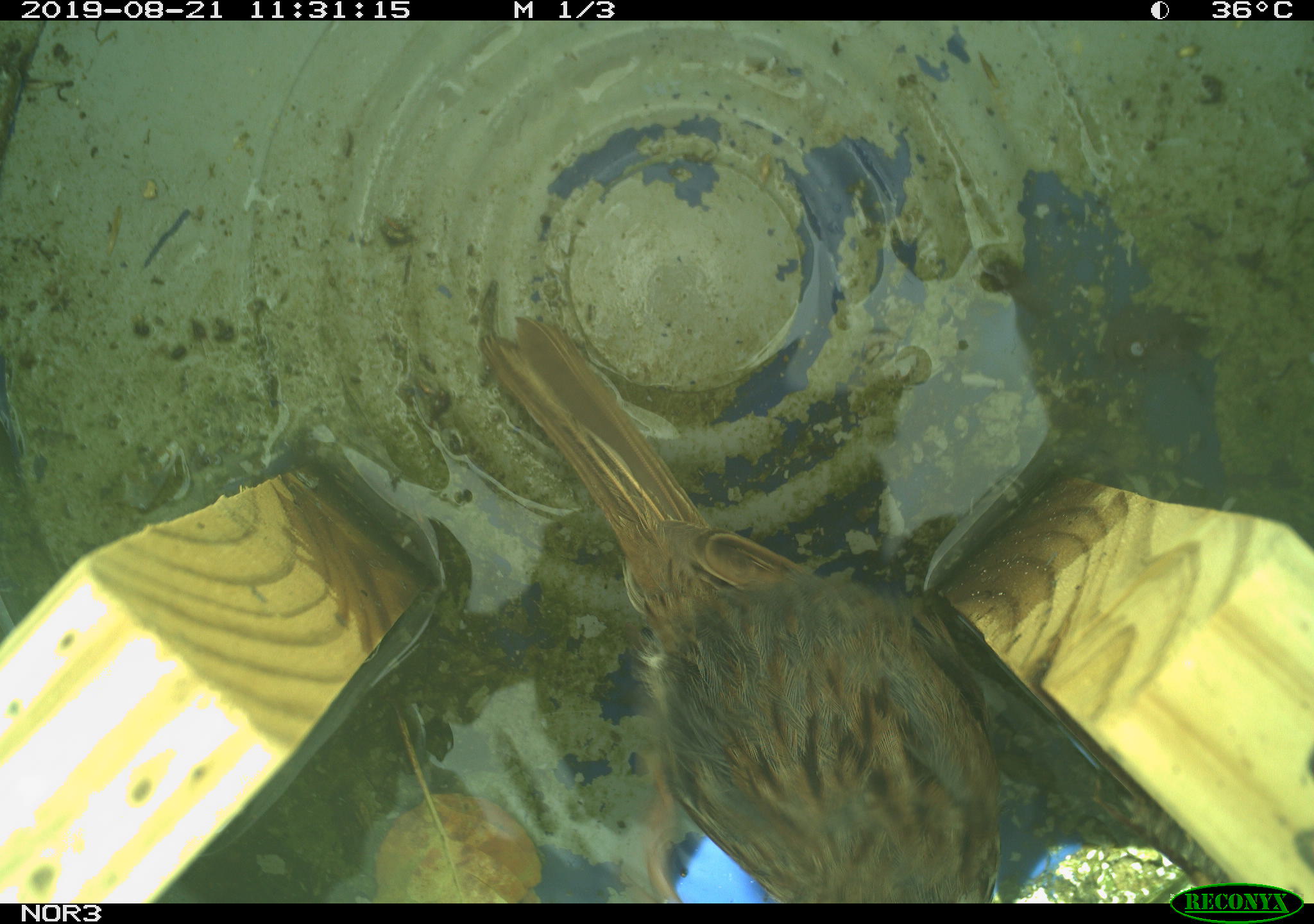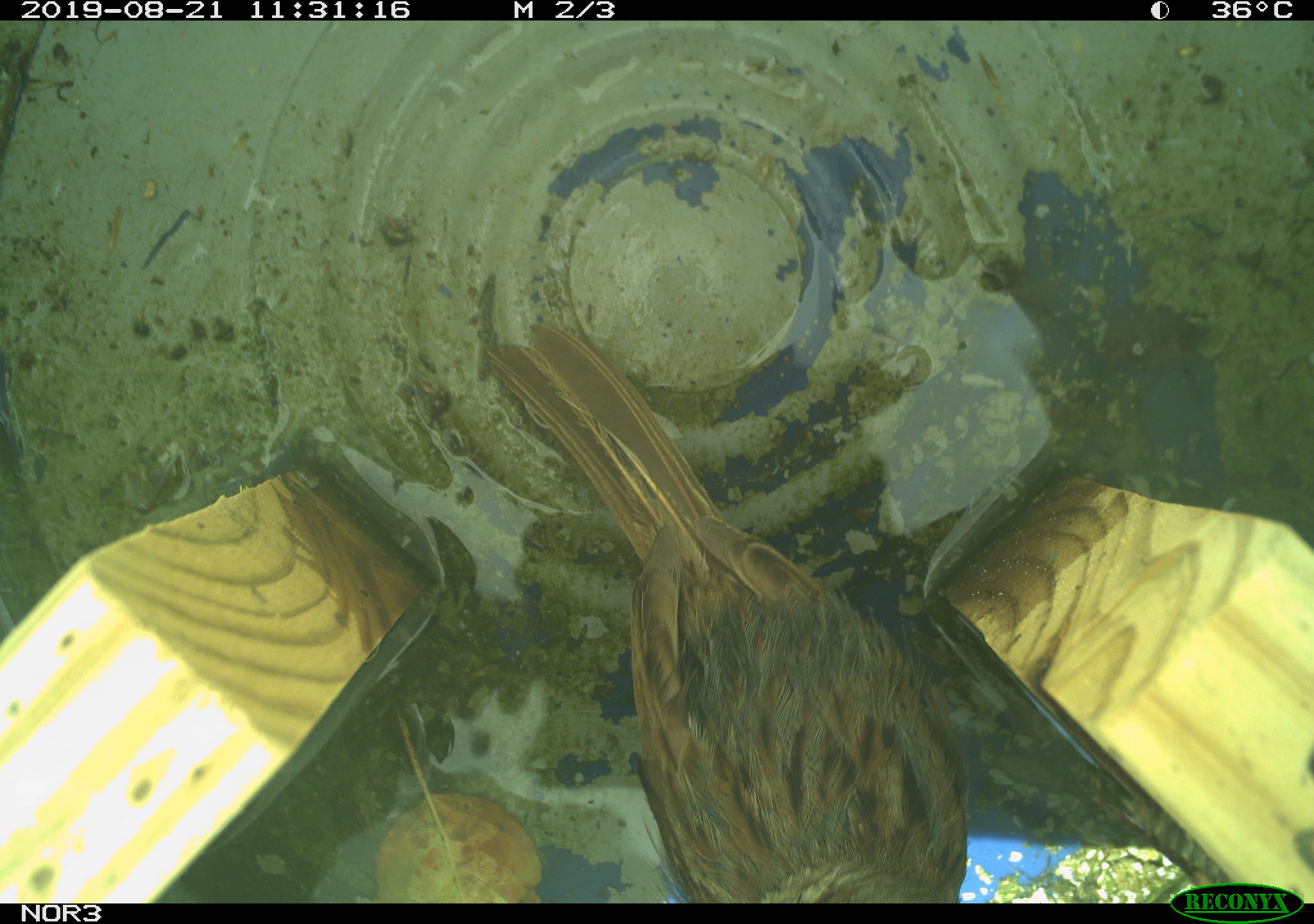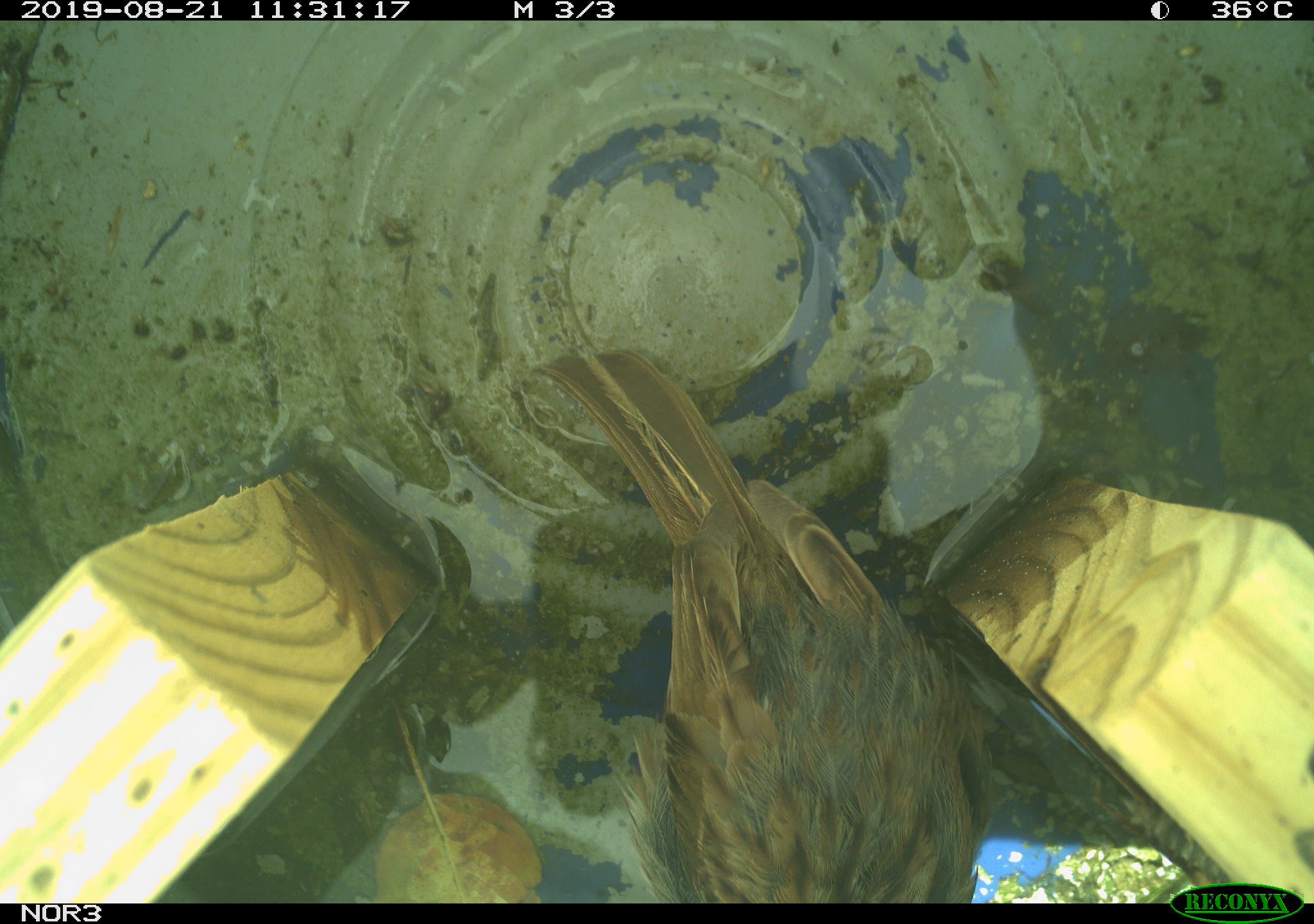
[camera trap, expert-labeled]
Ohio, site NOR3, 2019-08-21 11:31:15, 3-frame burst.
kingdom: Animalia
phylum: Chordata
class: Aves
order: Passeriformes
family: Passerellidae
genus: Melospiza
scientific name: Melospiza melodia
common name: song sparrow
Song sparrow (Melospiza melodia).